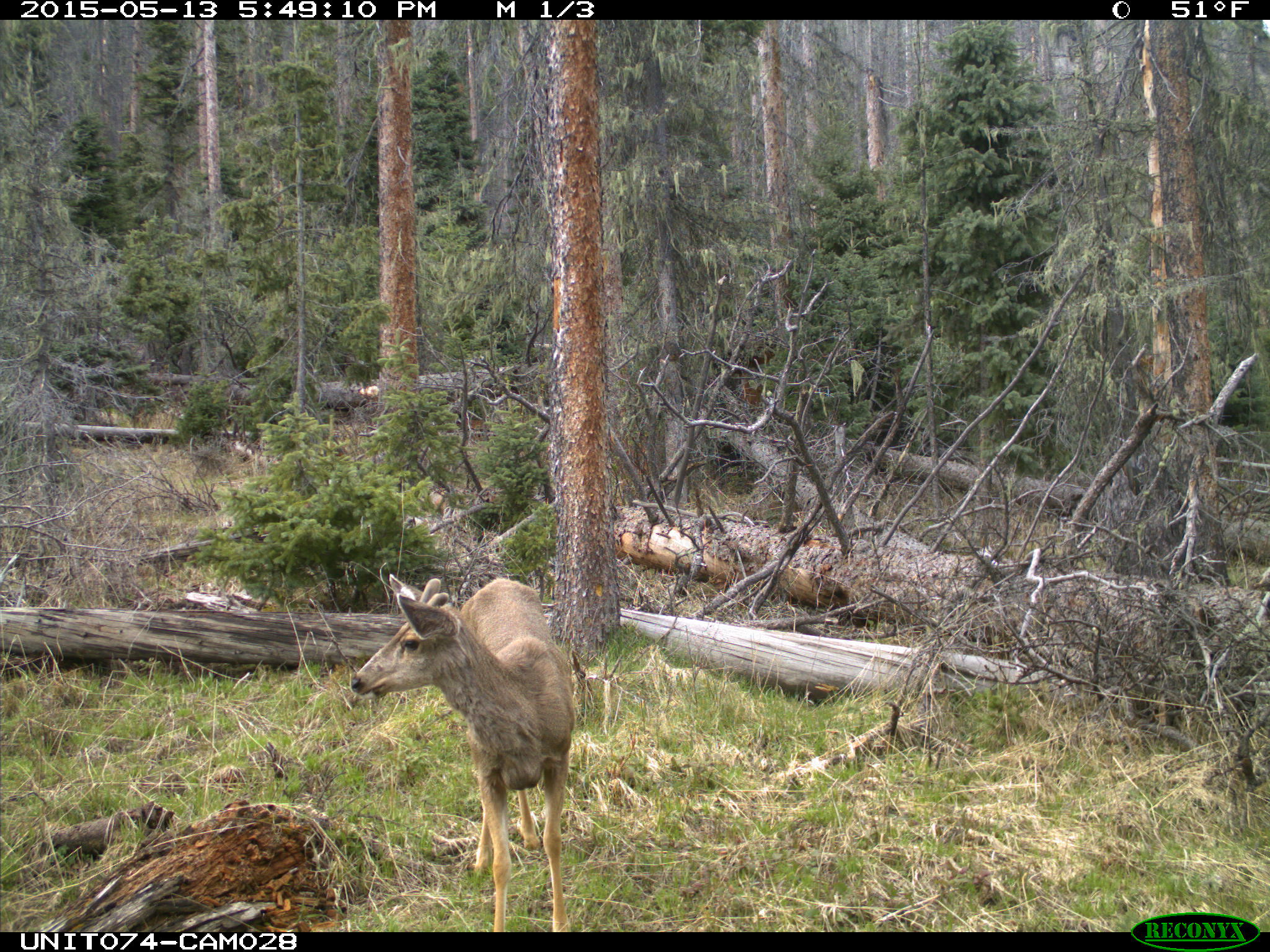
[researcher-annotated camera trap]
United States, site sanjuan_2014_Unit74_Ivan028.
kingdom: Animalia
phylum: Chordata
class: Mammalia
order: Artiodactyla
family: Cervidae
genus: Odocoileus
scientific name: Odocoileus hemionus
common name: mule deer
Odocoileus hemionus (mule deer).